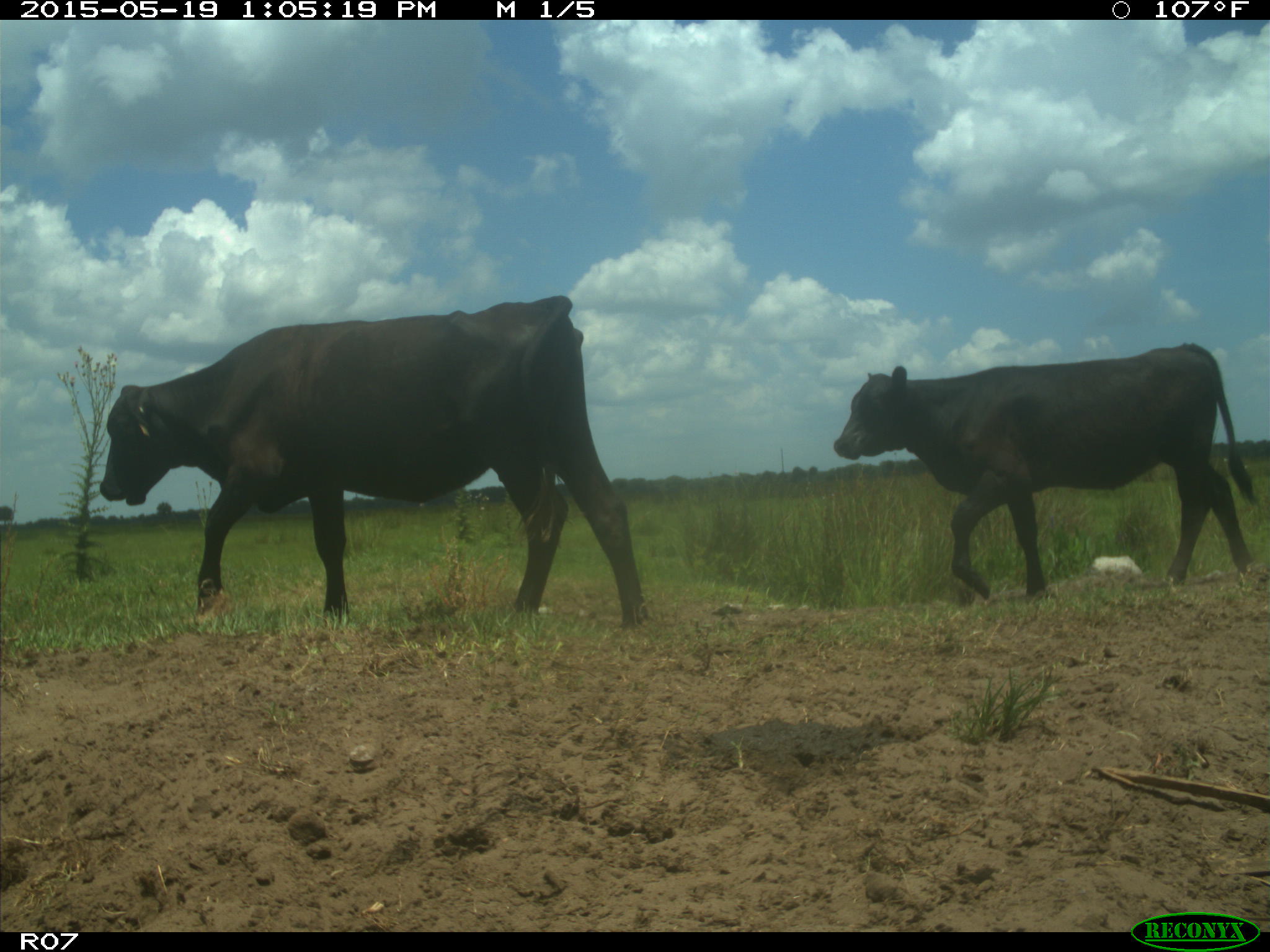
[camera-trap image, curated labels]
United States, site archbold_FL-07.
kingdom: Animalia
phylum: Chordata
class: Mammalia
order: Artiodactyla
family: Bovidae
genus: Bos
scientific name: Bos taurus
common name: domestic cow